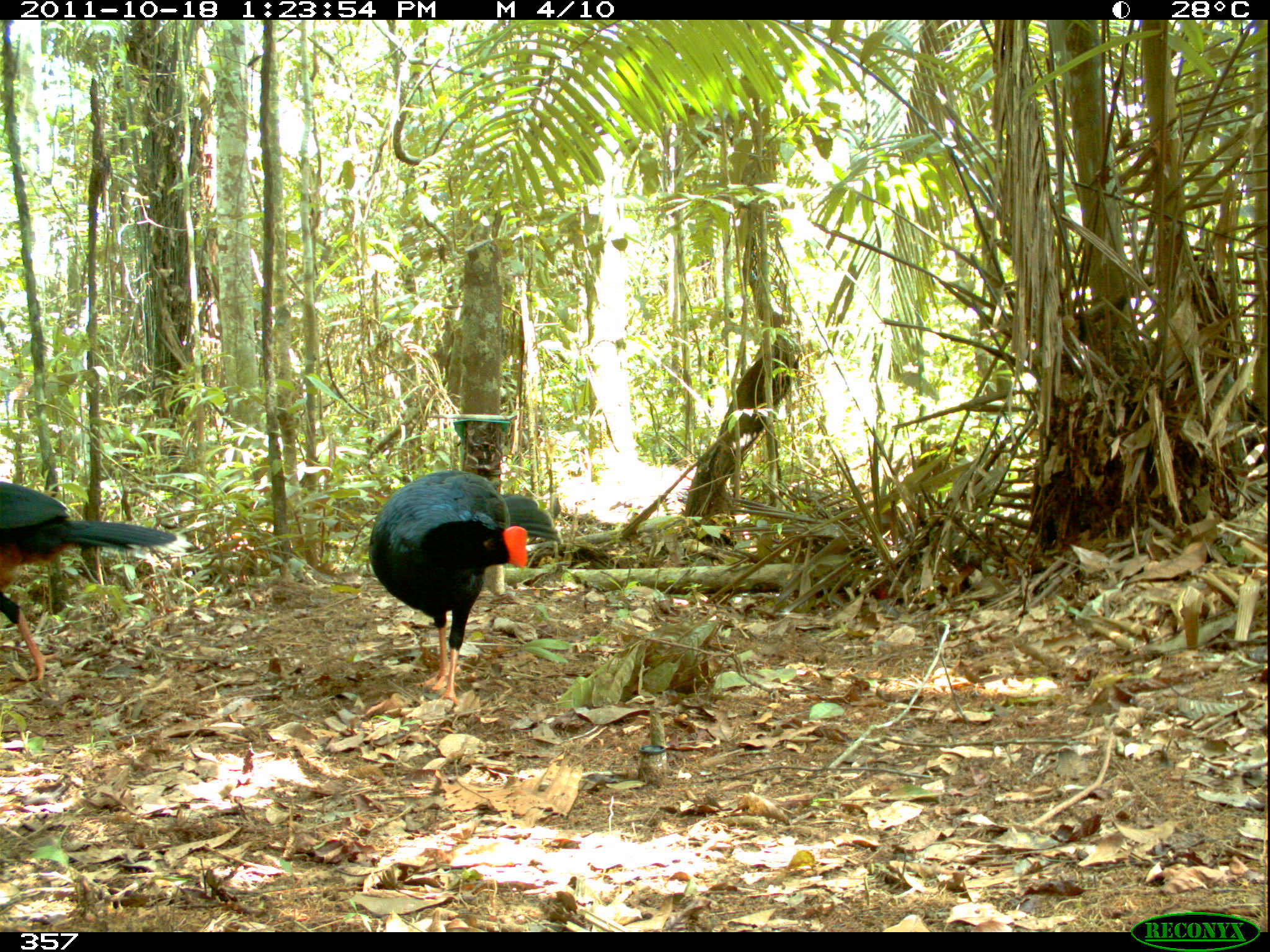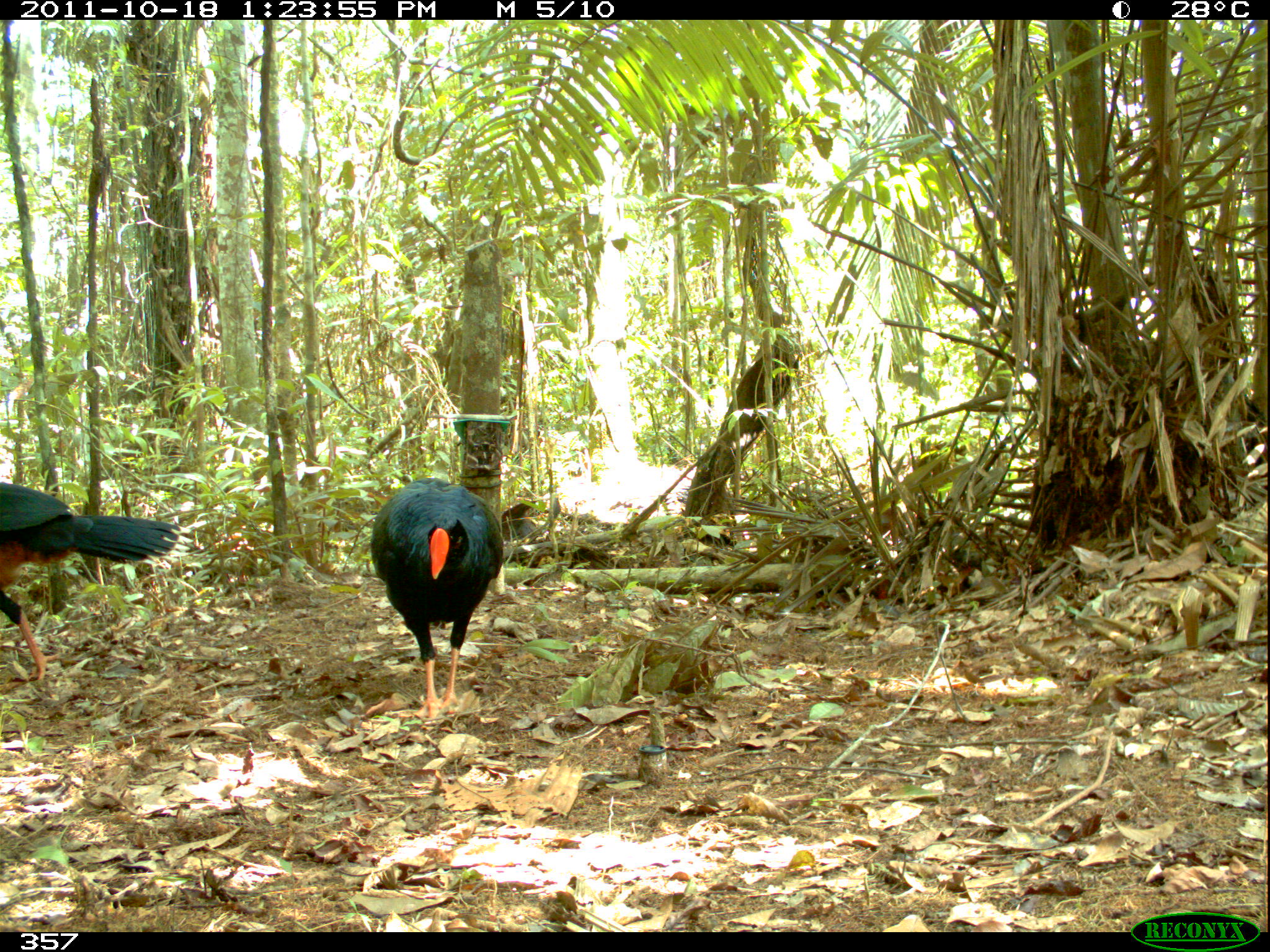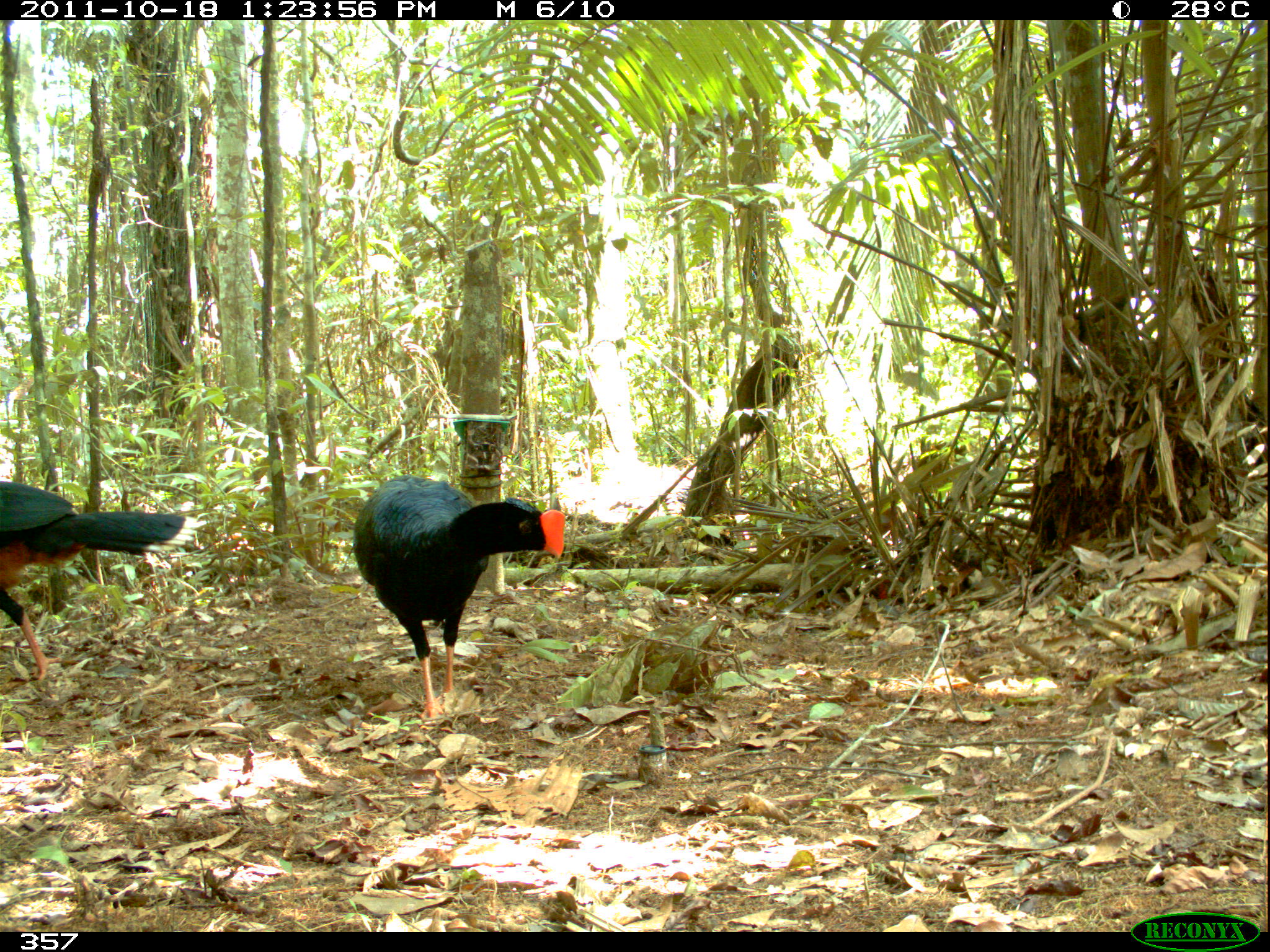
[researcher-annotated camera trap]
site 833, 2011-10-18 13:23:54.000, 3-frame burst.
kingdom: Animalia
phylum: Chordata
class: Aves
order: Galliformes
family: Cracidae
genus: Mitu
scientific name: Mitu tuberosum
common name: razor-billed curassow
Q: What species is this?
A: Mitu tuberosum (razor-billed curassow).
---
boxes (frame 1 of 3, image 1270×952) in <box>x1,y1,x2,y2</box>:
mitu tuberosum: <box>367,467,566,707</box>; <box>1,478,178,687</box>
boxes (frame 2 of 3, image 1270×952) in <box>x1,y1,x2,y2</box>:
mitu tuberosum: <box>0,481,182,678</box>; <box>369,476,504,721</box>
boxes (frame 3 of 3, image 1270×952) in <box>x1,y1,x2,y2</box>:
mitu tuberosum: <box>348,472,568,725</box>; <box>0,479,189,687</box>